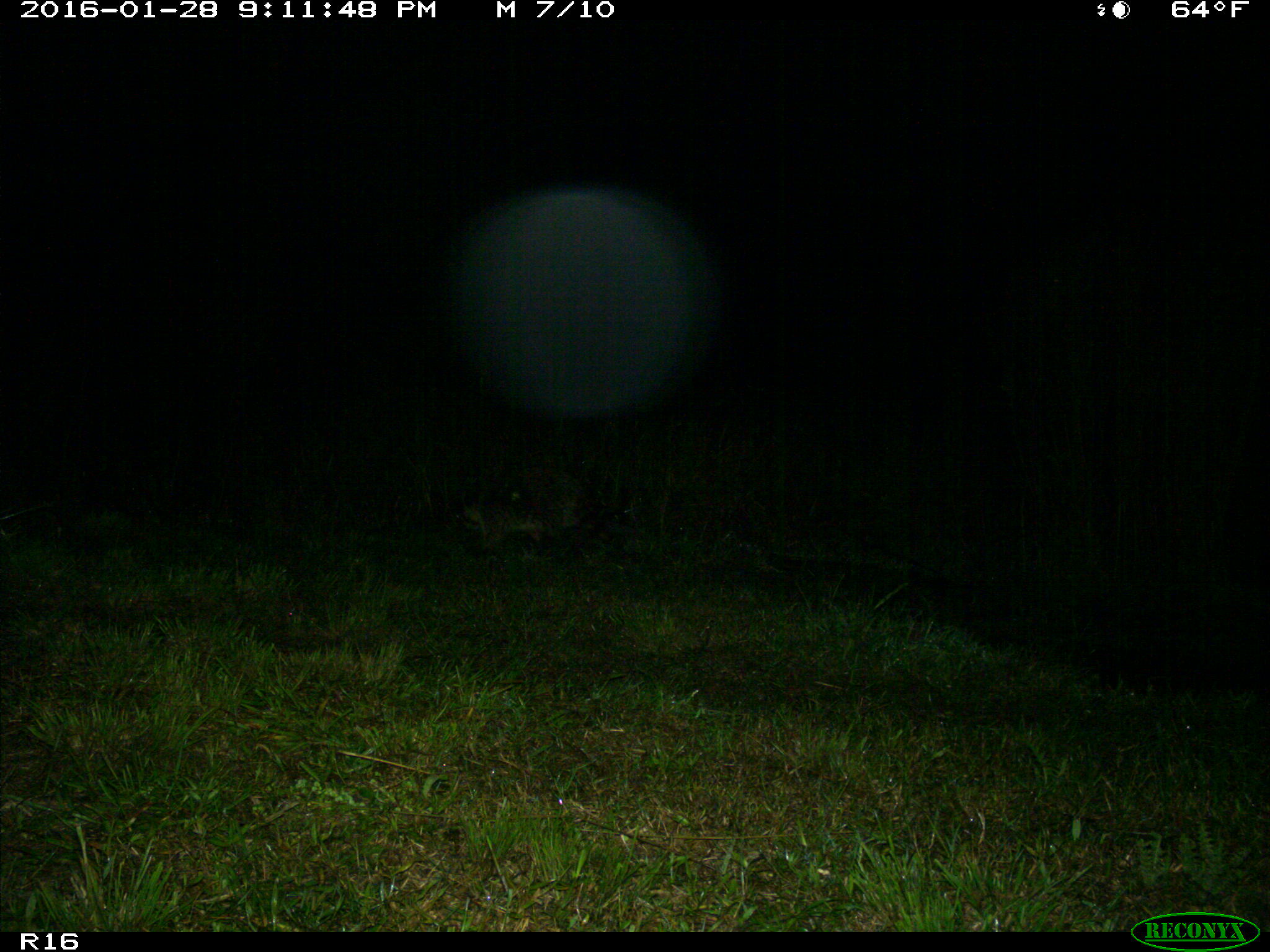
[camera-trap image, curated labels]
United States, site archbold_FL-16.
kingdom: Animalia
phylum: Chordata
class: Mammalia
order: Carnivora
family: Procyonidae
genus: Procyon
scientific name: Procyon lotor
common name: common raccoon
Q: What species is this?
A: Procyon lotor (common raccoon).